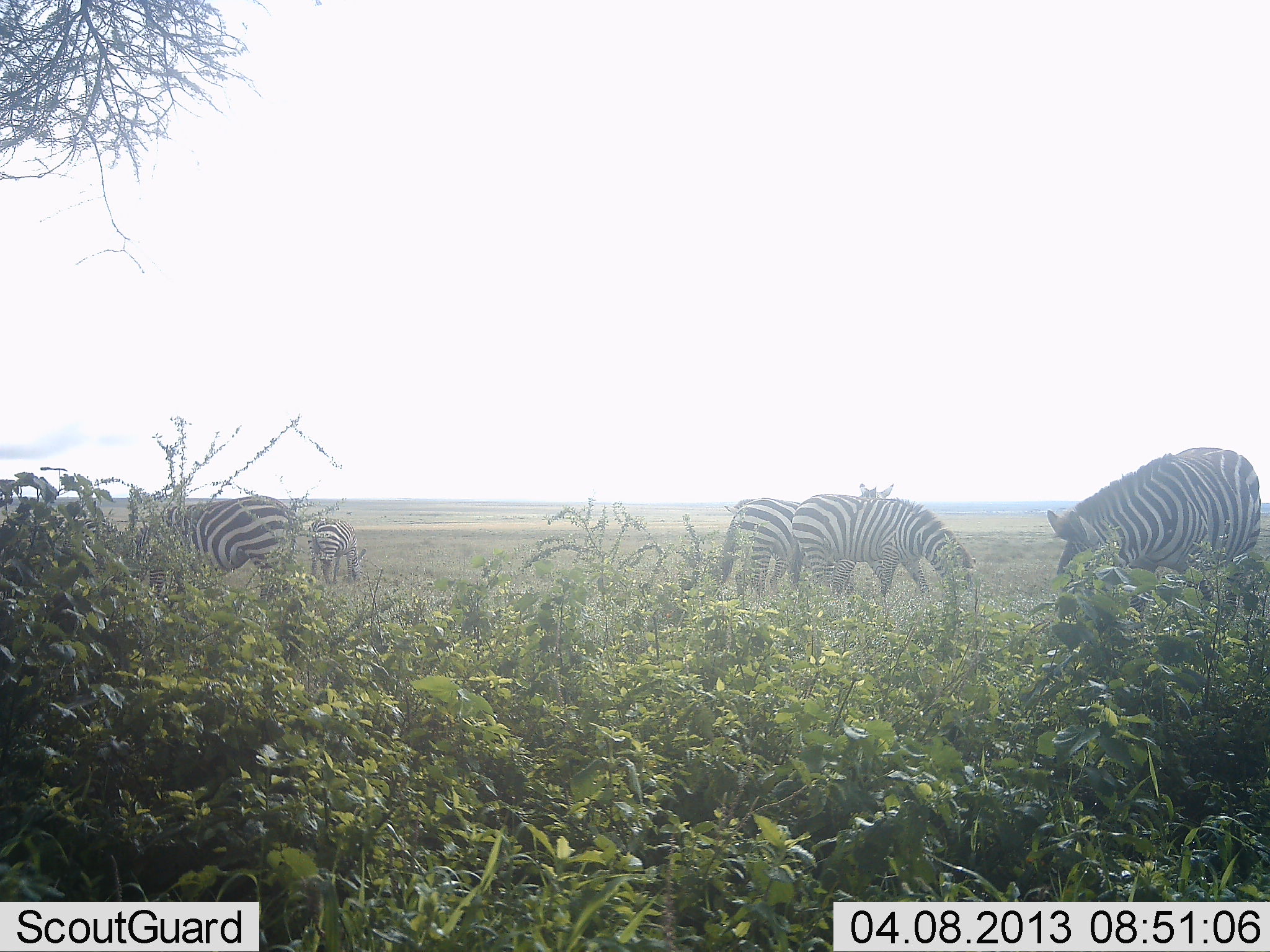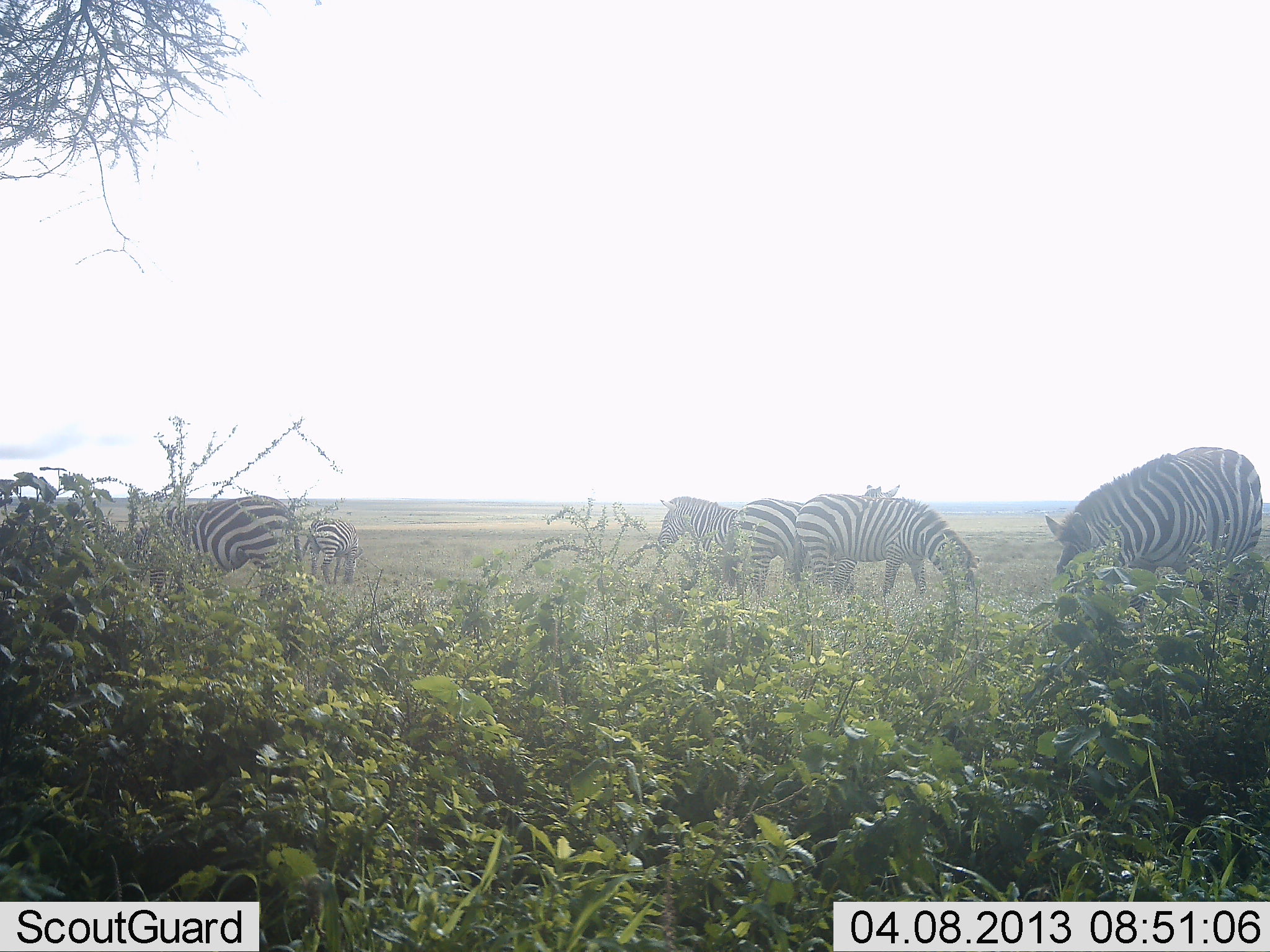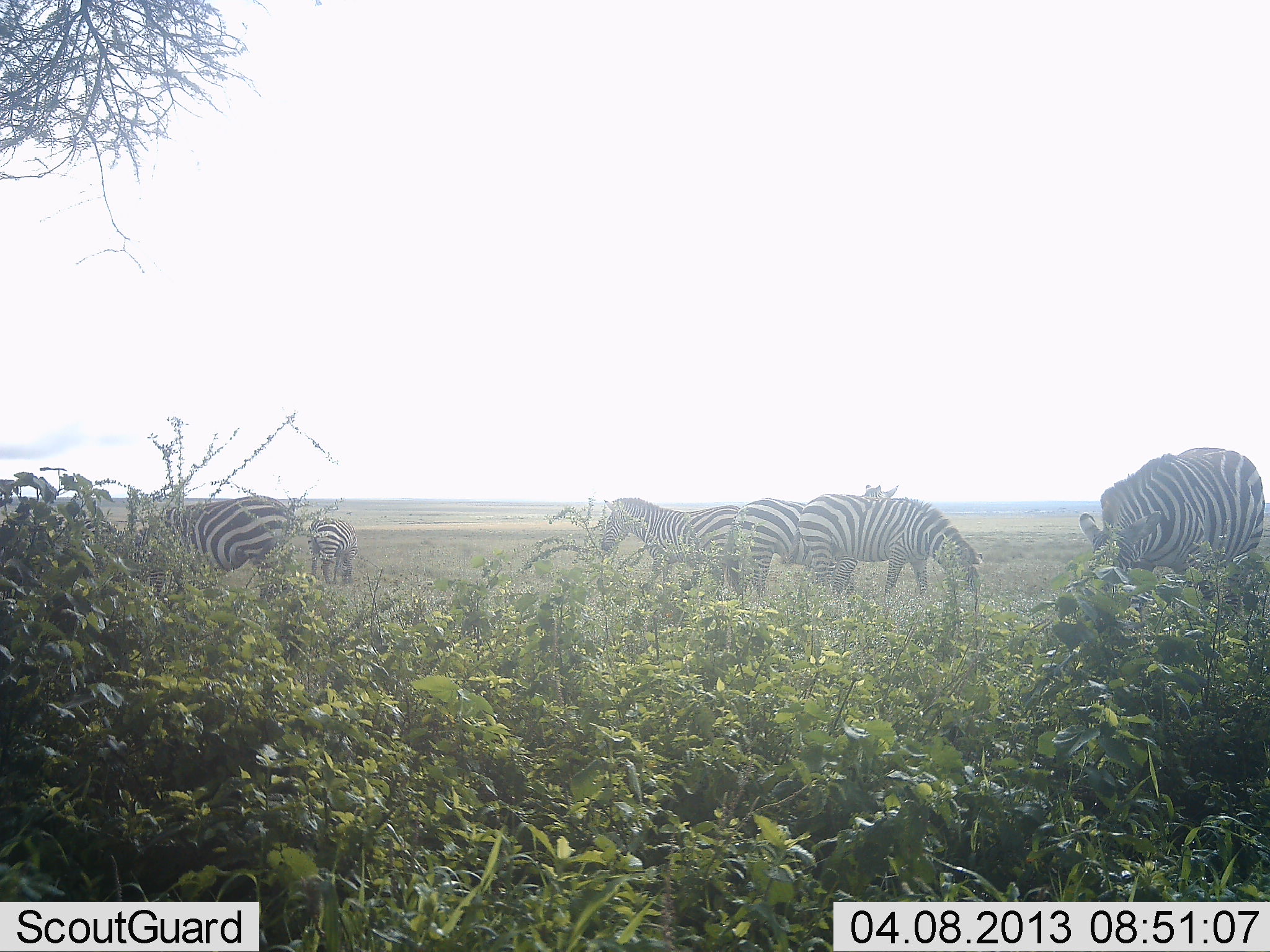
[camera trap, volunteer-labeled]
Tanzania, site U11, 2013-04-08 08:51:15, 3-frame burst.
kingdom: Animalia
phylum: Chordata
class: Mammalia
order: Perissodactyla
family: Equidae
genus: Equus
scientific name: Equus quagga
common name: plains zebra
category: zebra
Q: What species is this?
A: Zebra (plains zebra) (Equus quagga).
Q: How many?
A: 6.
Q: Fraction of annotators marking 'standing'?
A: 32%.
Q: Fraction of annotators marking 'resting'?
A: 8%.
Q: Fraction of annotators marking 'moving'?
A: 32%.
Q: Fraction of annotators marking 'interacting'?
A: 4%.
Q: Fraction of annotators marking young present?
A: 4%.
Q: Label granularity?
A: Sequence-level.